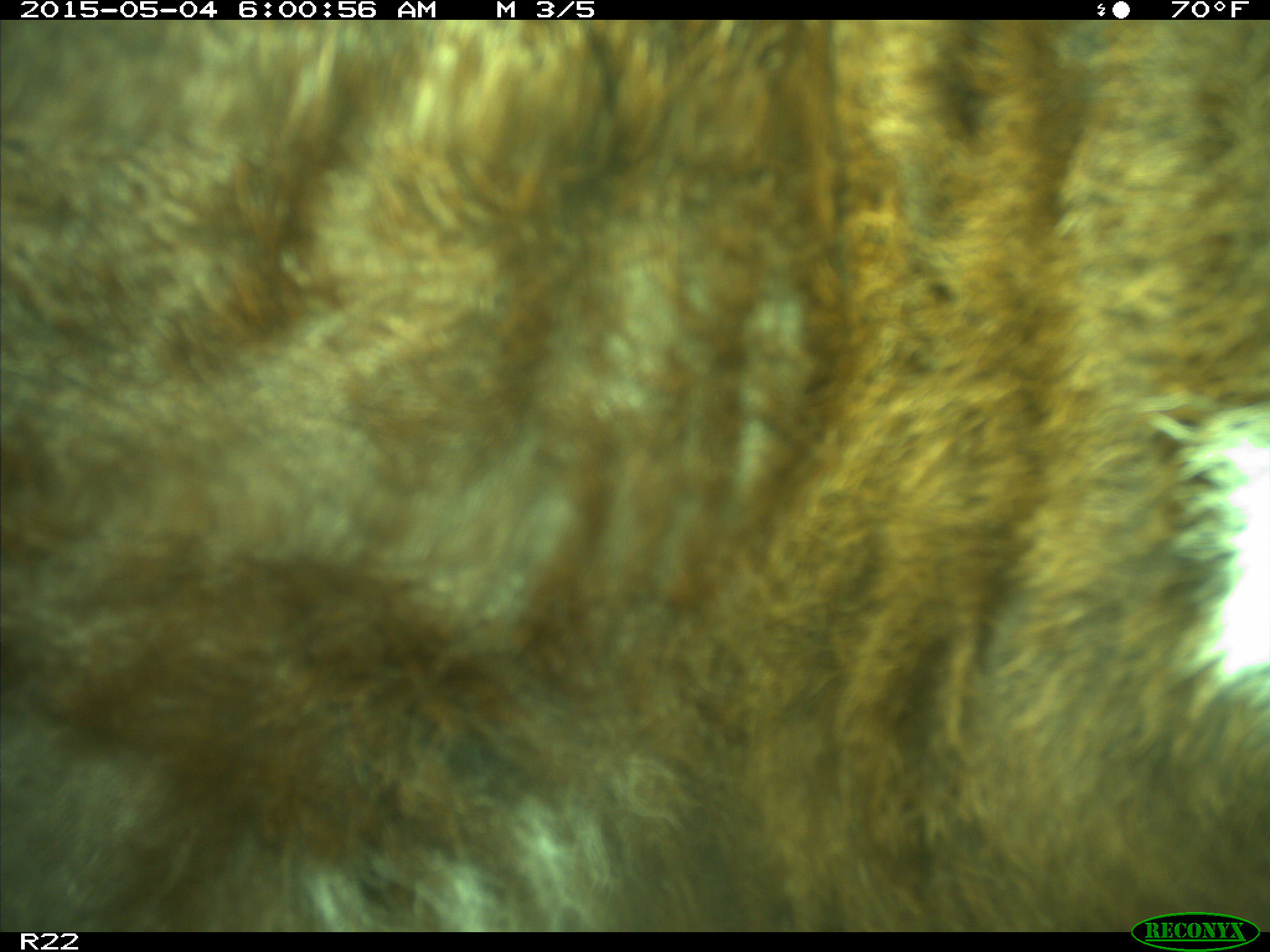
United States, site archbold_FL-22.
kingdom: Animalia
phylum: Chordata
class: Mammalia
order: Artiodactyla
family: Bovidae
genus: Bos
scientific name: Bos taurus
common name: domestic cow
Bos taurus (domestic cow).